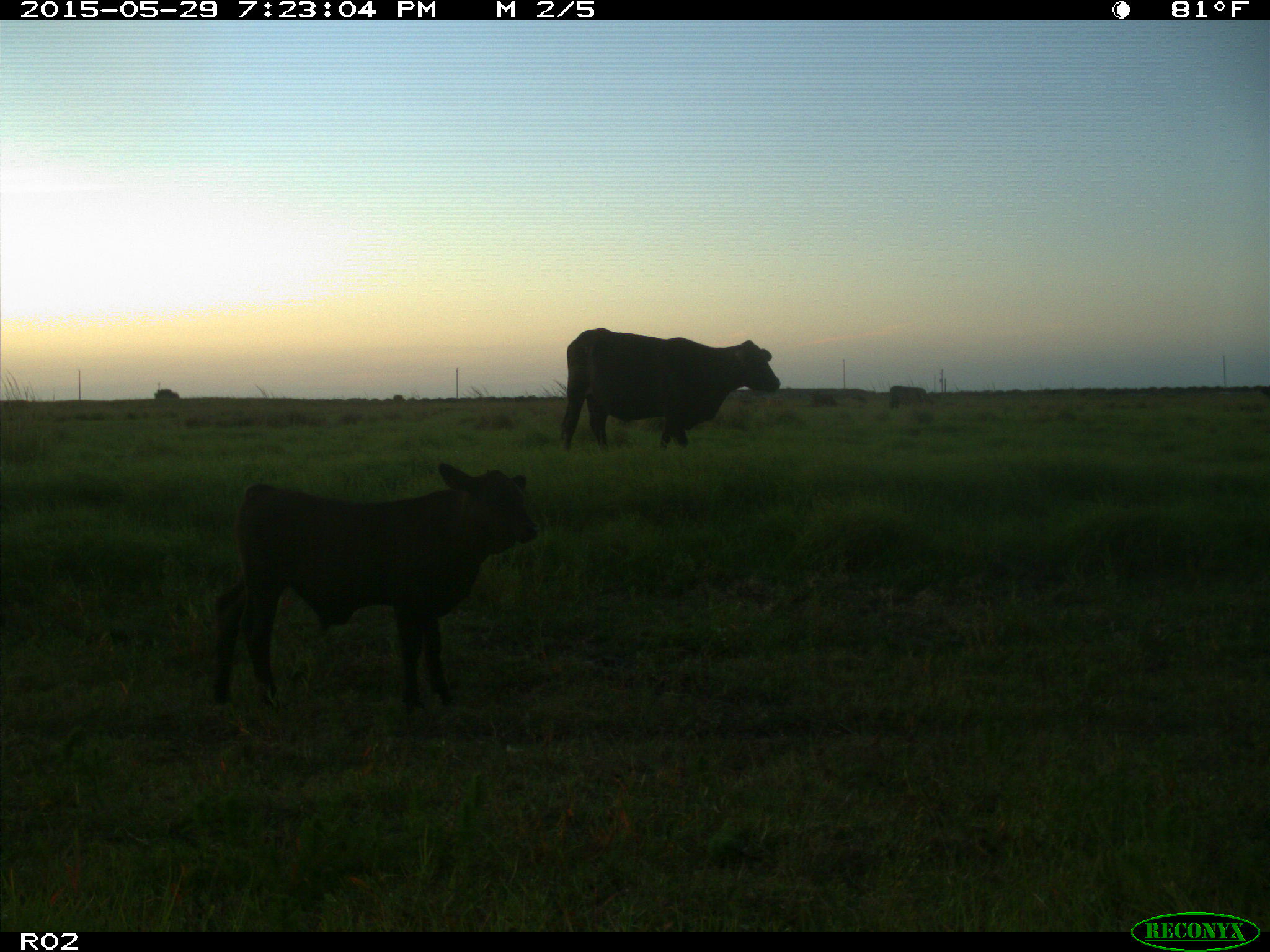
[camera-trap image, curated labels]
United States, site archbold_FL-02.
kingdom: Animalia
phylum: Chordata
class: Mammalia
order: Artiodactyla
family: Bovidae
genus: Bos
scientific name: Bos taurus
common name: domestic cow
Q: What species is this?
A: Bos taurus (domestic cow).